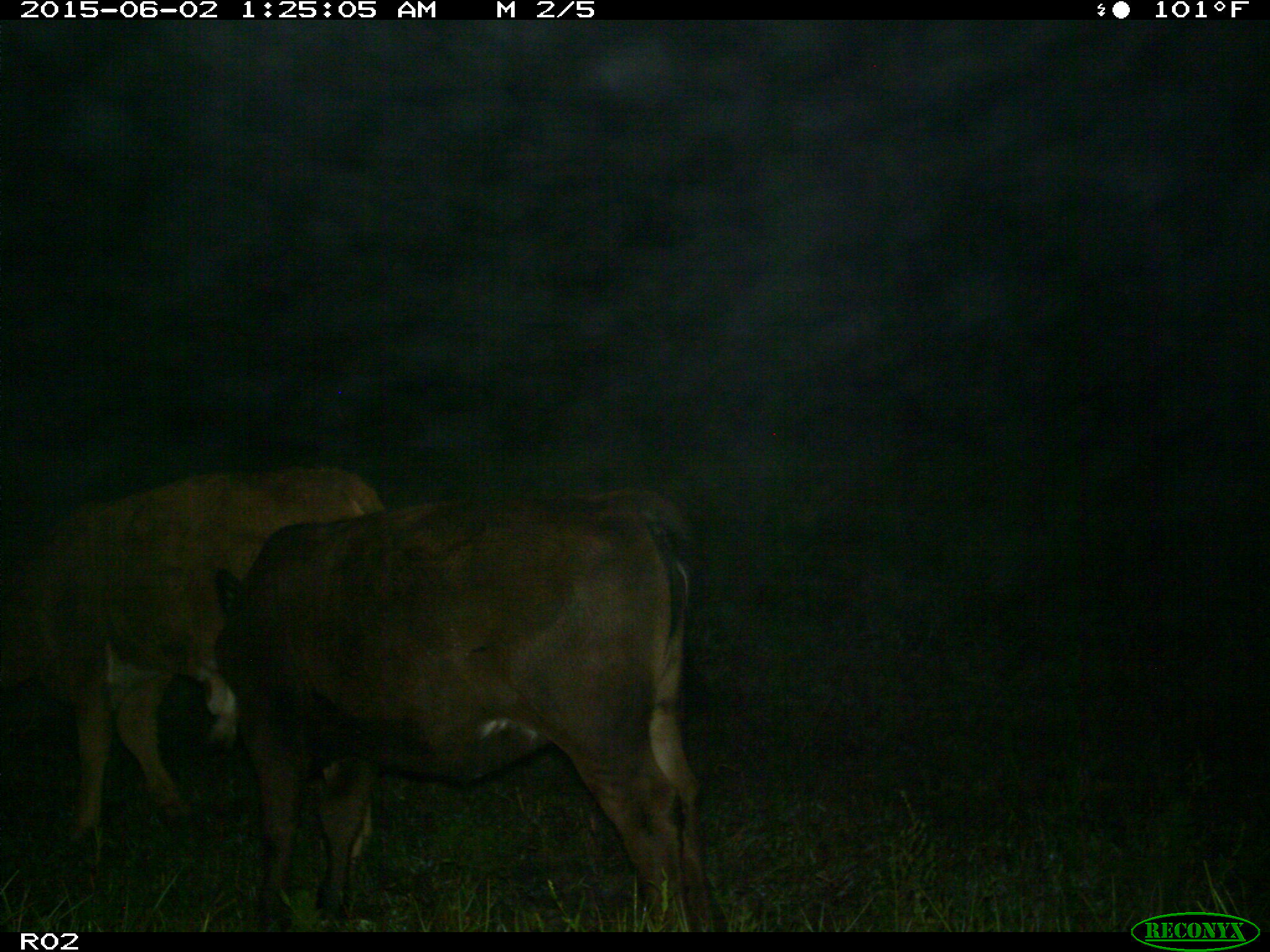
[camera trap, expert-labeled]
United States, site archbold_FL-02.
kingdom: Animalia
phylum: Chordata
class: Mammalia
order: Artiodactyla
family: Bovidae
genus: Bos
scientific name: Bos taurus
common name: domestic cow